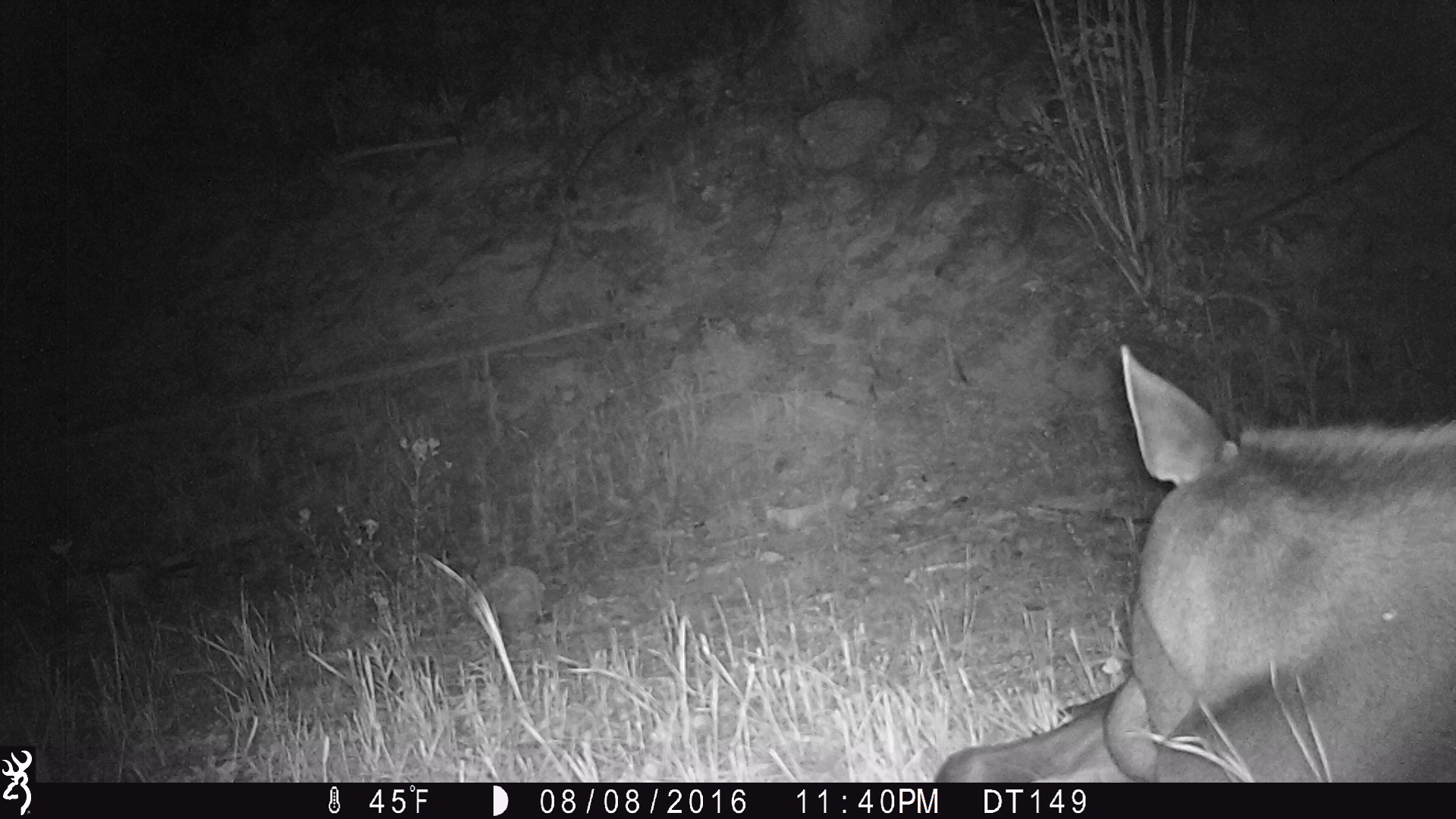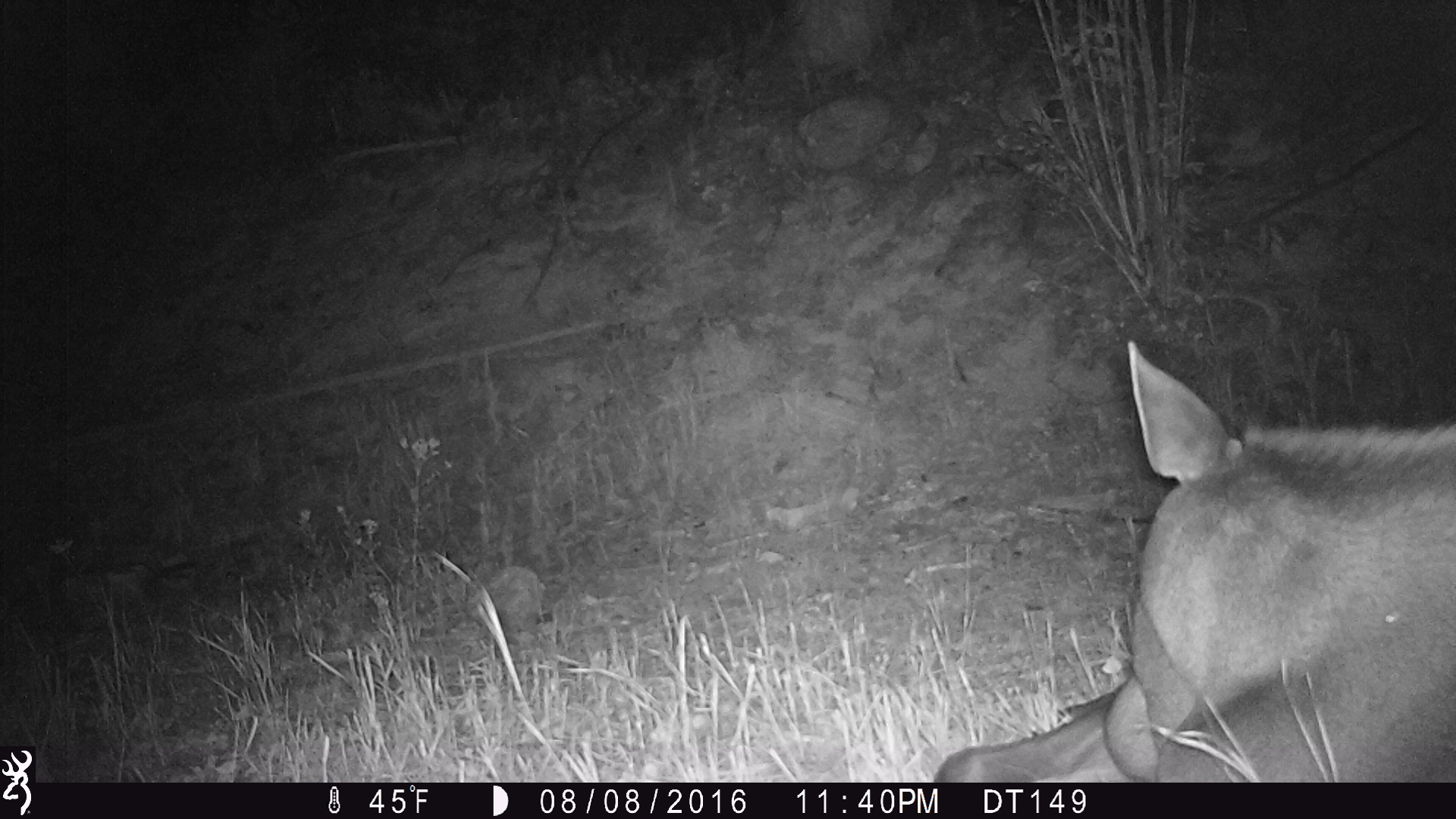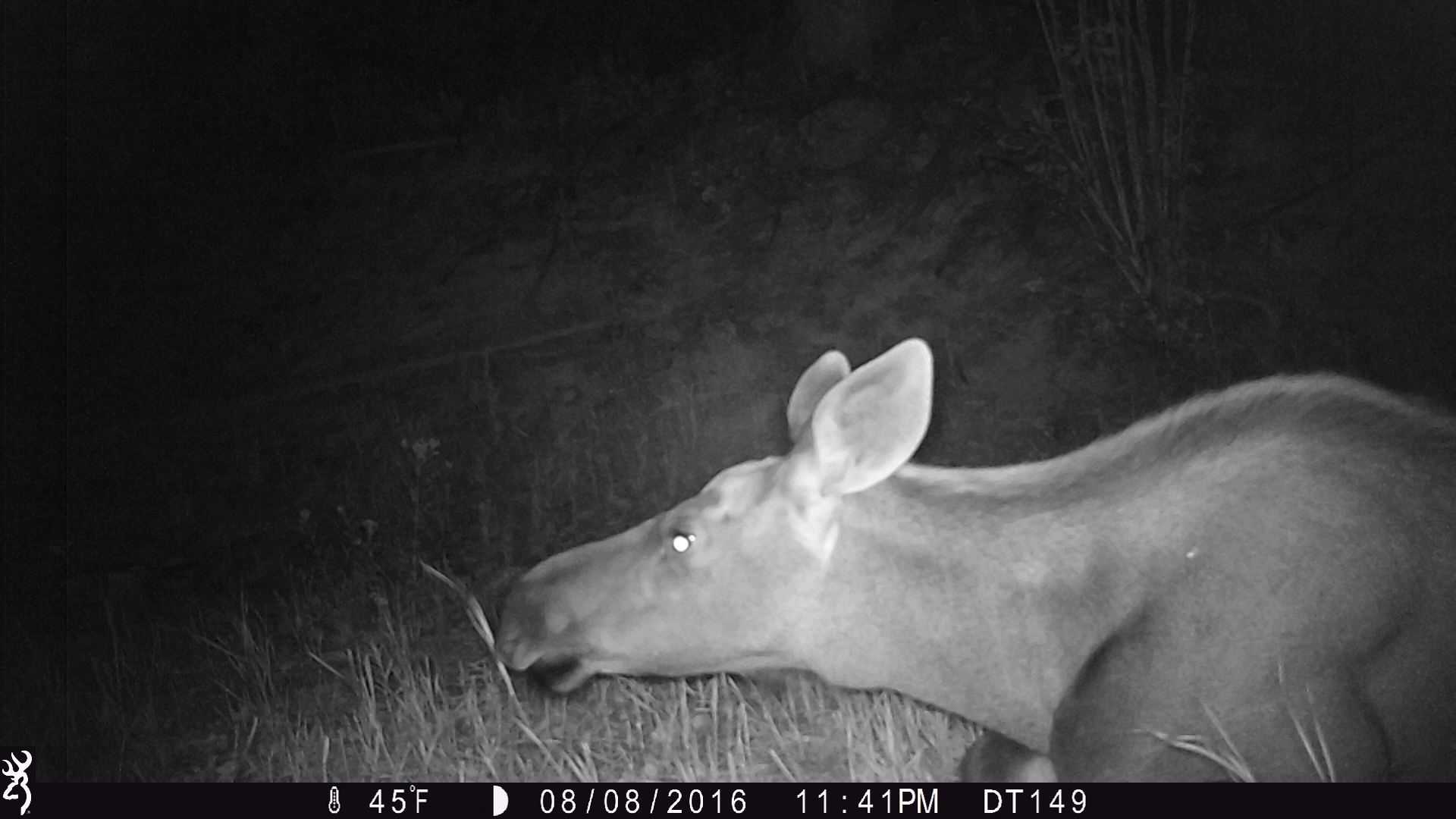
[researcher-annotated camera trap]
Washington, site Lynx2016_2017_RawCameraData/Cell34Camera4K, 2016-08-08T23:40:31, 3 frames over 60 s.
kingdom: Animalia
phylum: Chordata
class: Mammalia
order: Artiodactyla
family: Cervidae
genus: Alces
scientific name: Alces alces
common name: moose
Alces alces (moose). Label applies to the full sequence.